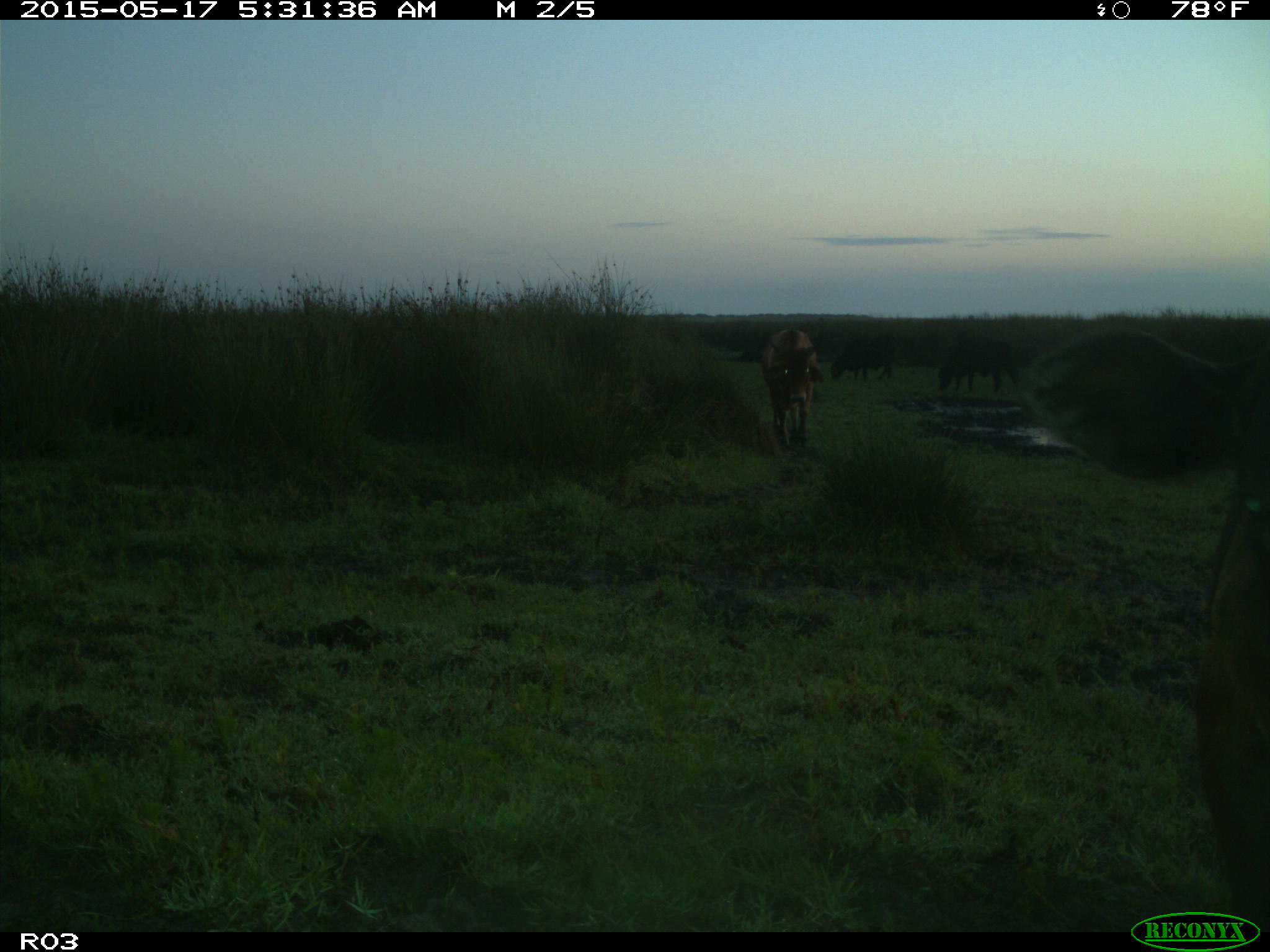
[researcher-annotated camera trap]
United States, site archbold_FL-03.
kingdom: Animalia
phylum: Chordata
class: Mammalia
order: Artiodactyla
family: Bovidae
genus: Bos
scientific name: Bos taurus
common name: domestic cow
Bos taurus (domestic cow).